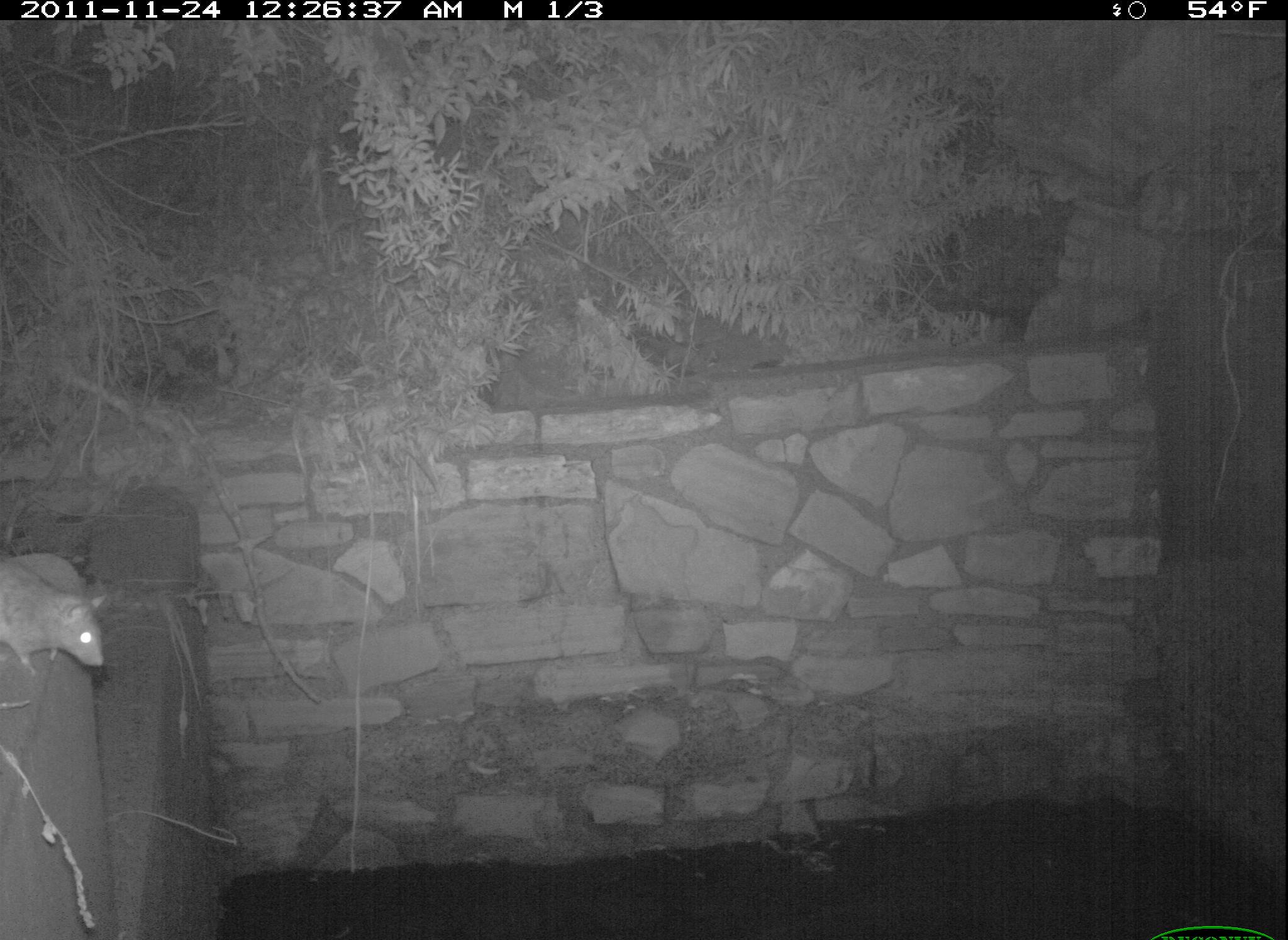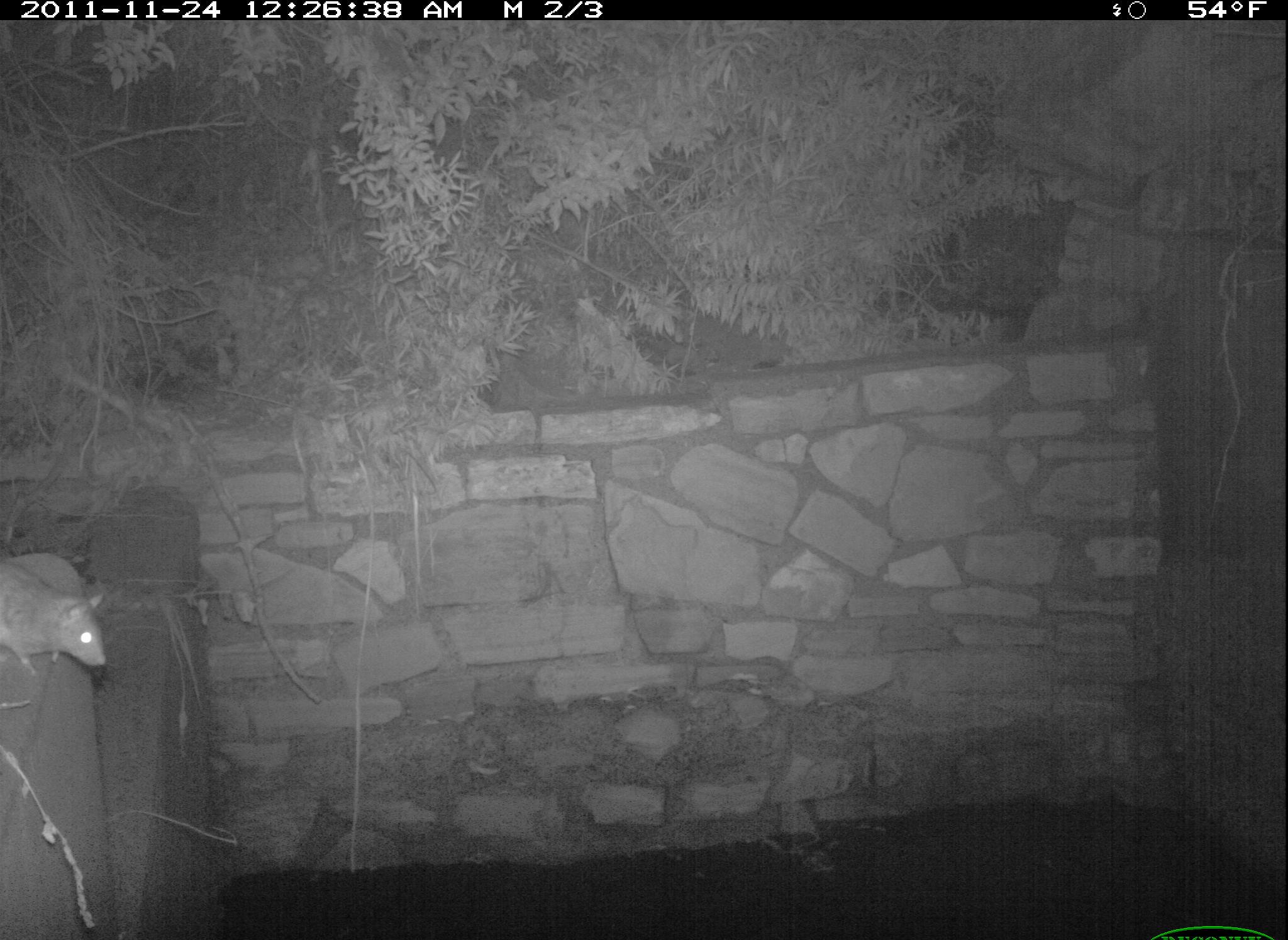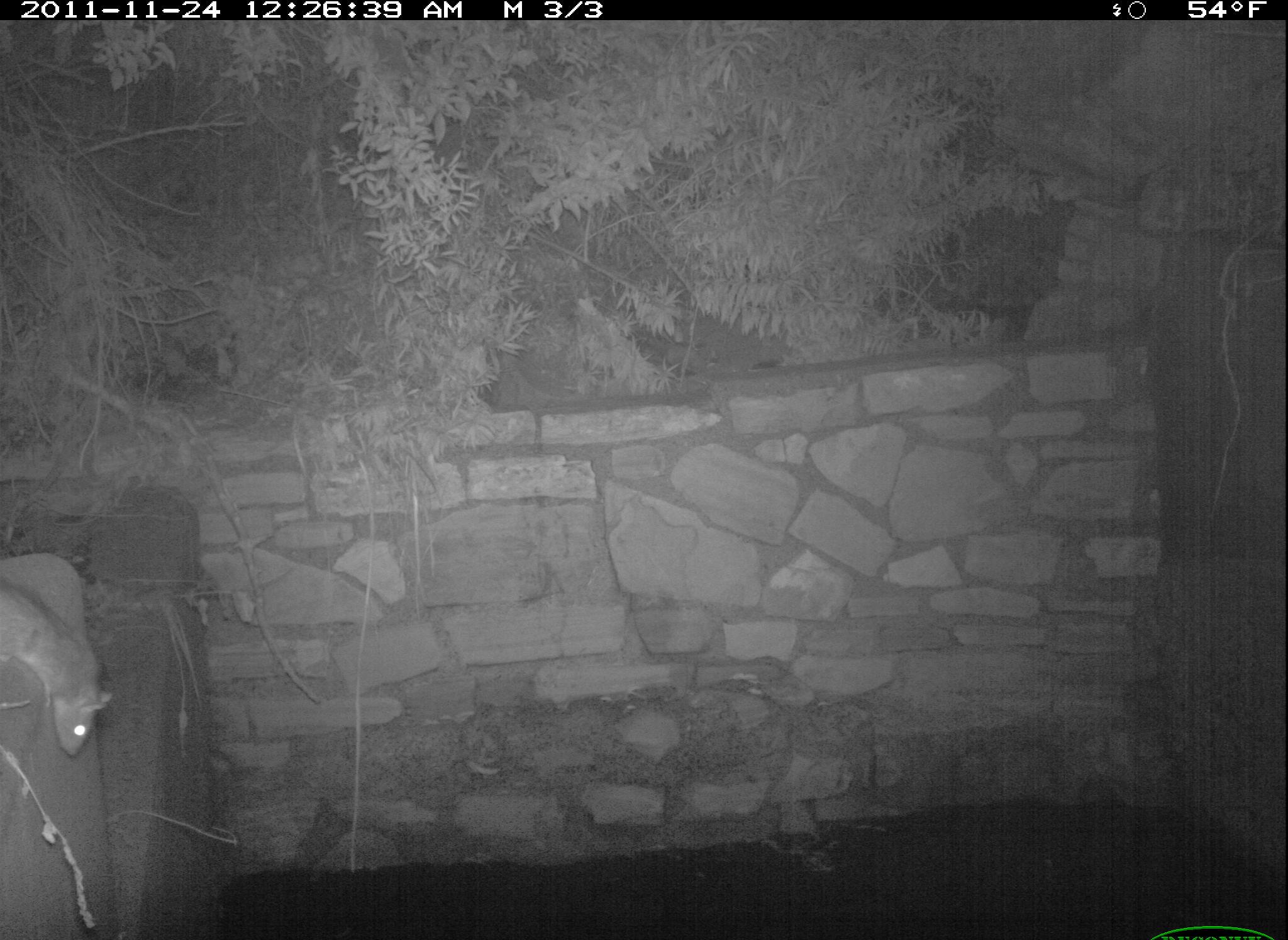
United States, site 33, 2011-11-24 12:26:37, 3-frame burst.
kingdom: Animalia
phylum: Chordata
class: Mammalia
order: Rodentia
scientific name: Rodentia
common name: rodent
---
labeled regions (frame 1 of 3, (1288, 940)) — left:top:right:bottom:
rodent: 5:544:121:678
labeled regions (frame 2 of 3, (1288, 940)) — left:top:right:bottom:
rodent: 2:557:118:683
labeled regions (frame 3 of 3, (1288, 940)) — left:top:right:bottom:
rodent: 3:570:130:773